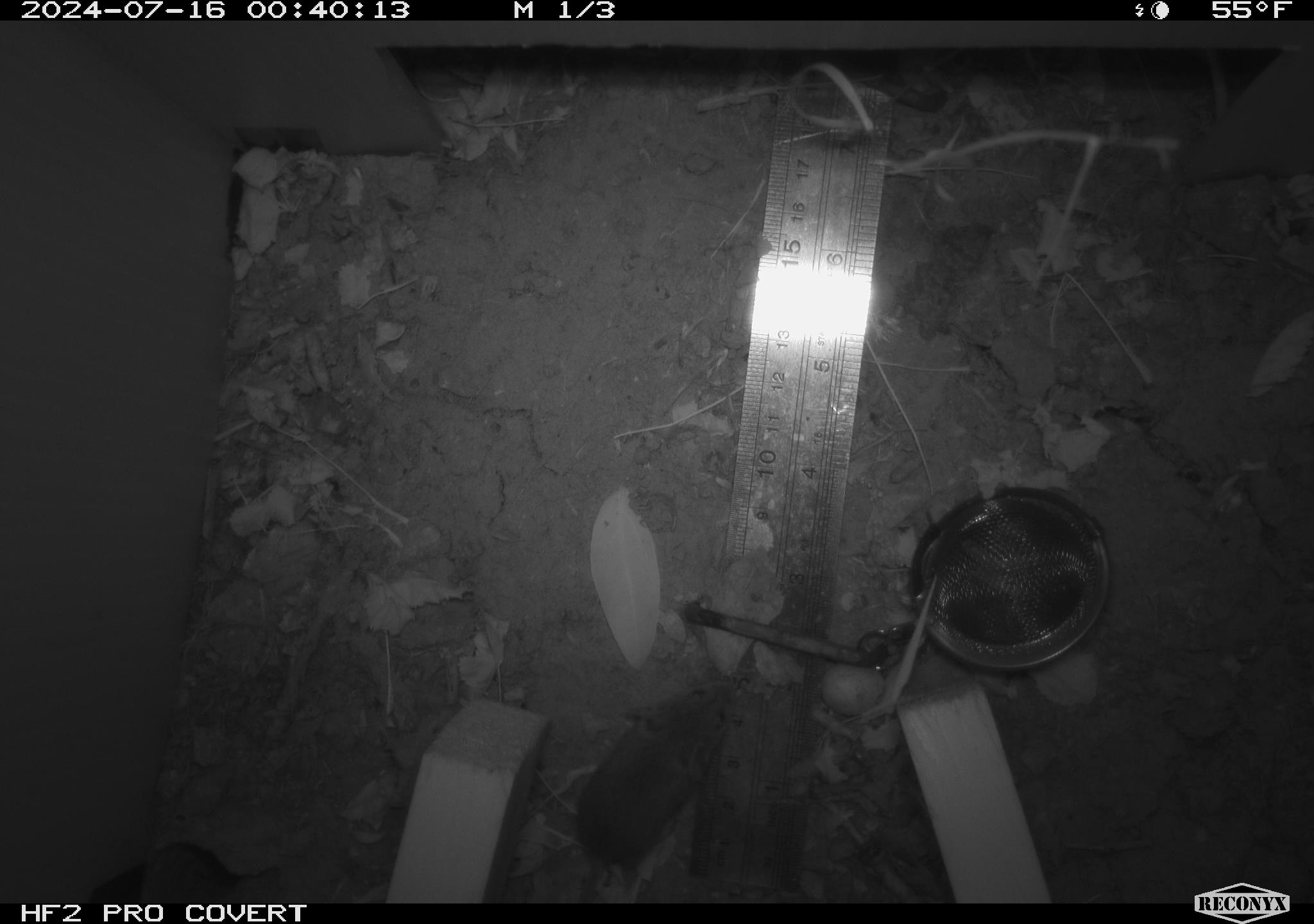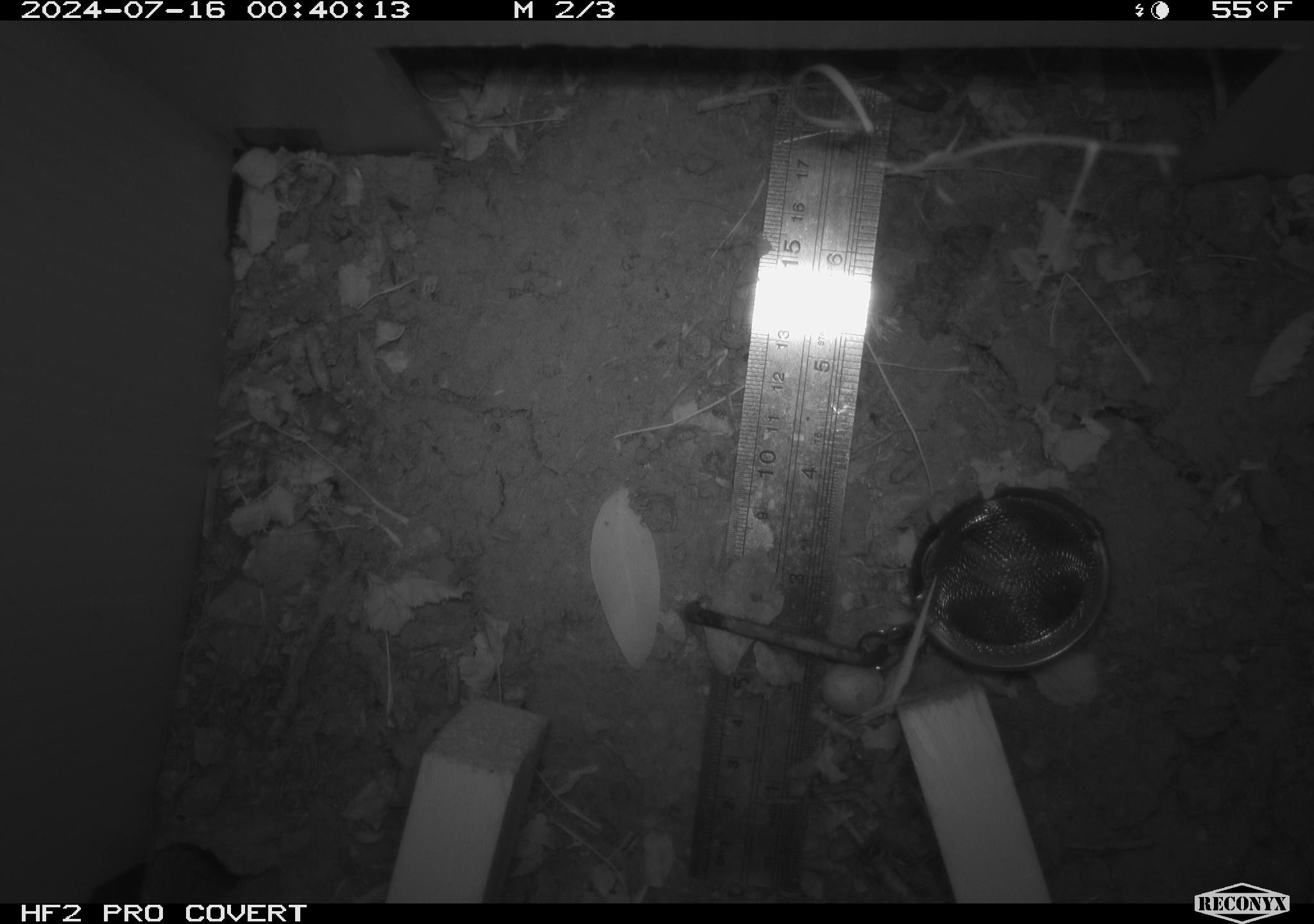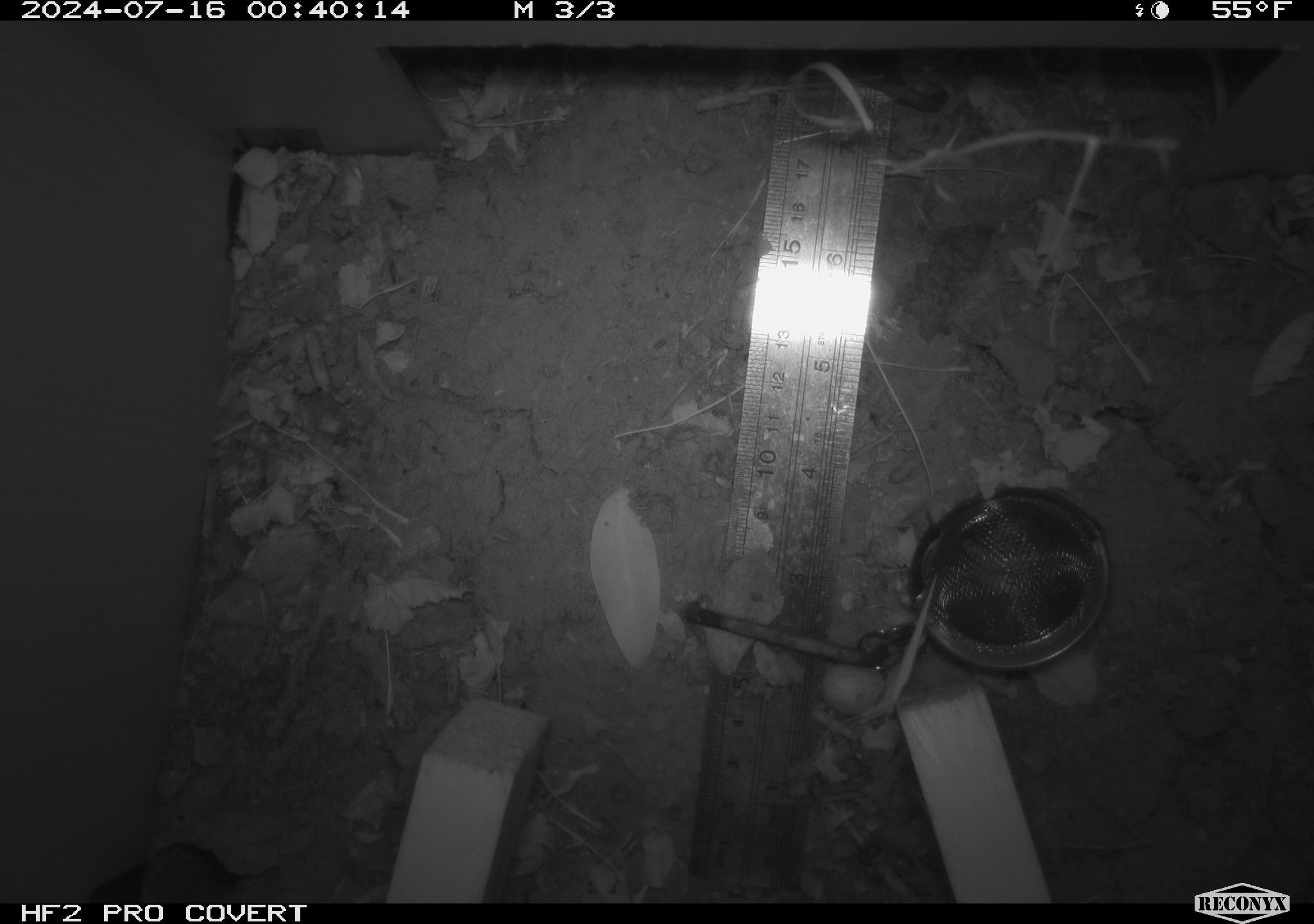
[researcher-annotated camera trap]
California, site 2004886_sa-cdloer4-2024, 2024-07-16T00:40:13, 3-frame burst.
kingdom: Animalia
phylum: Chordata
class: Mammalia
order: Rodentia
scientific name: Rodentia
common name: rodent